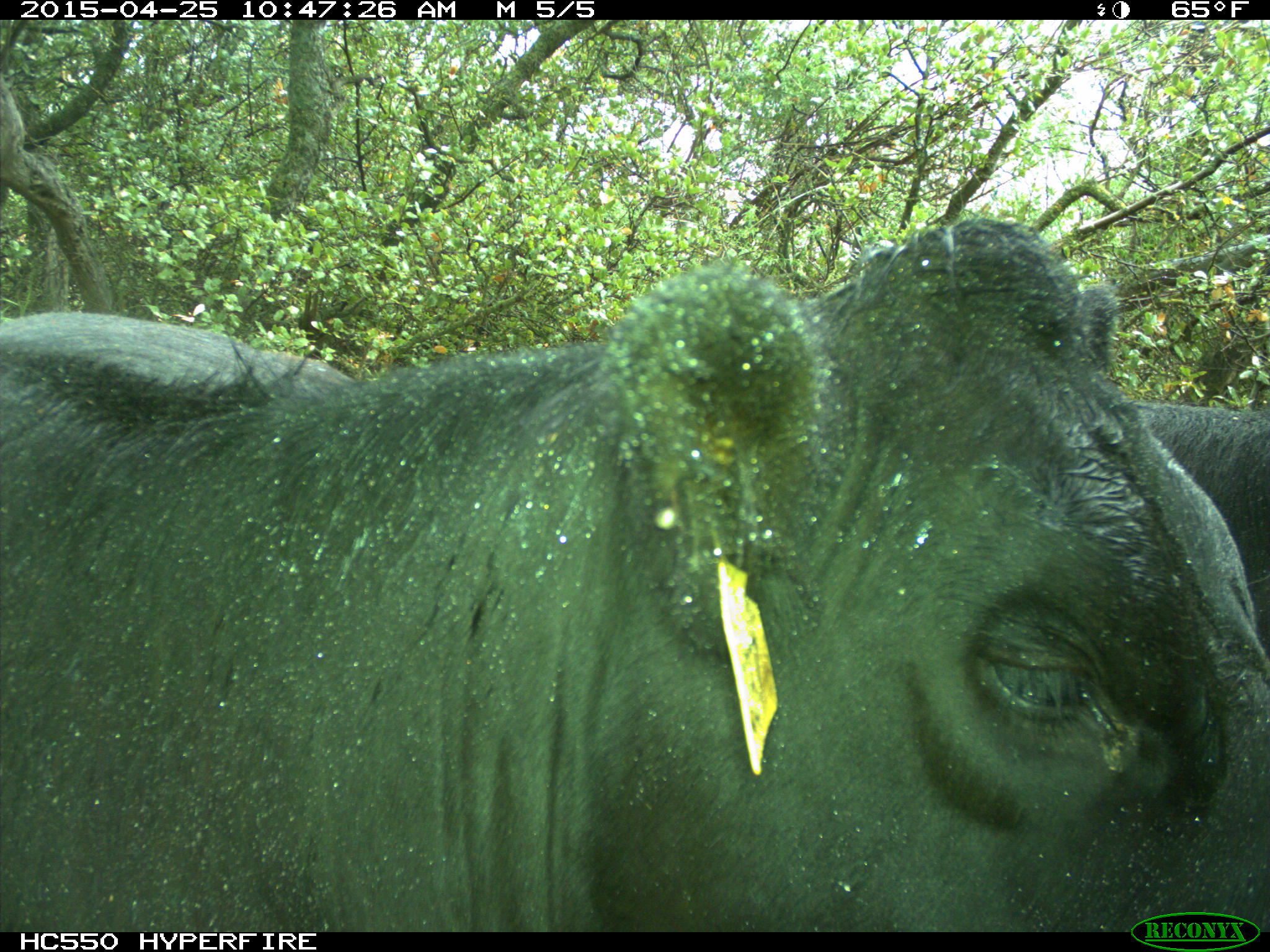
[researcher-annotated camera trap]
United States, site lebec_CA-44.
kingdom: Animalia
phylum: Chordata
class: Mammalia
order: Artiodactyla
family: Suidae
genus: Sus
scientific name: Sus scrofa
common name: wild boar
Sus scrofa (wild boar).